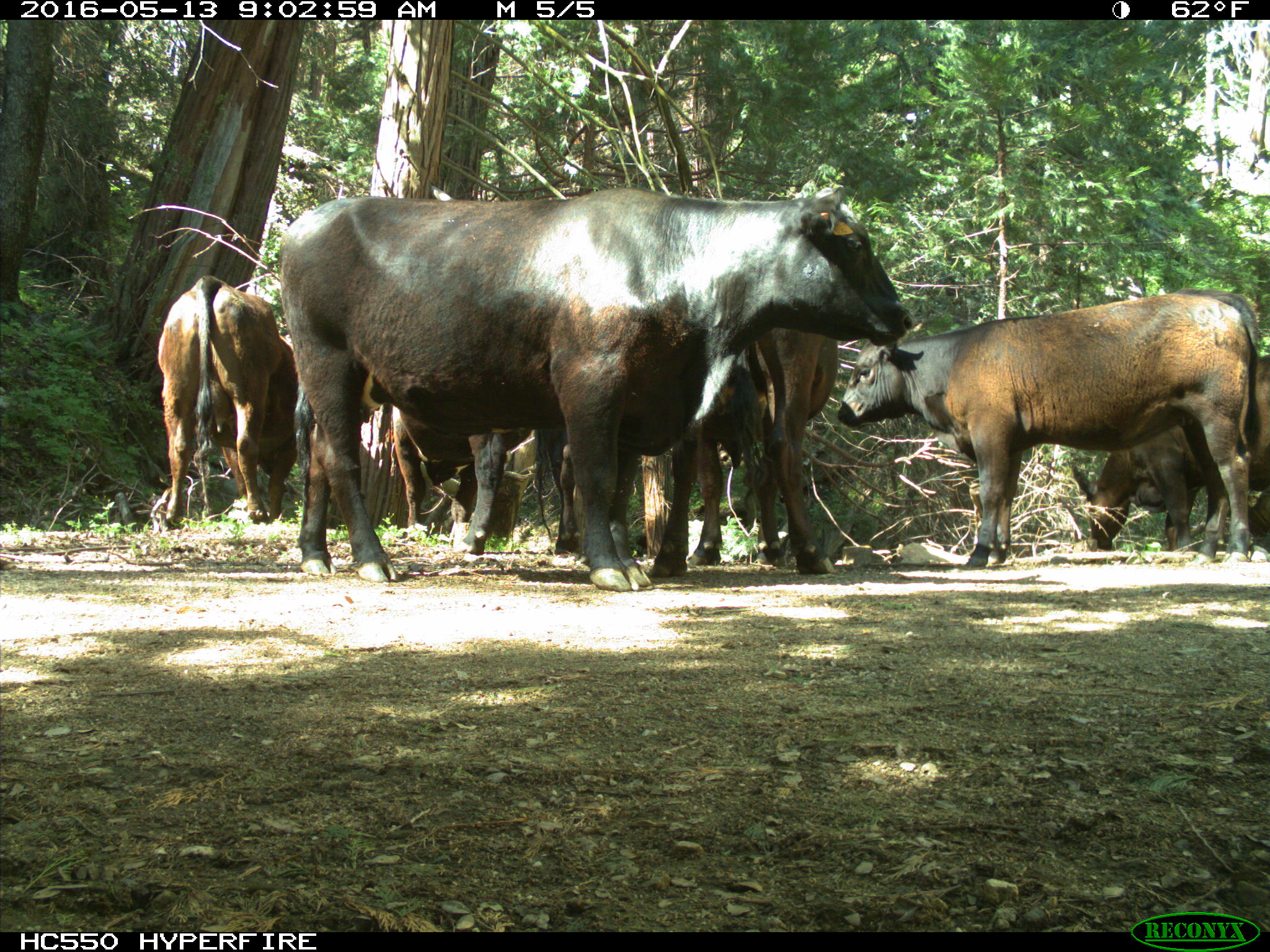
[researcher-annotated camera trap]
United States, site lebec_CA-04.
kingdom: Animalia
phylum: Chordata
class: Mammalia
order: Artiodactyla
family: Bovidae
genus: Bos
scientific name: Bos taurus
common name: domestic cow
Bos taurus (domestic cow).